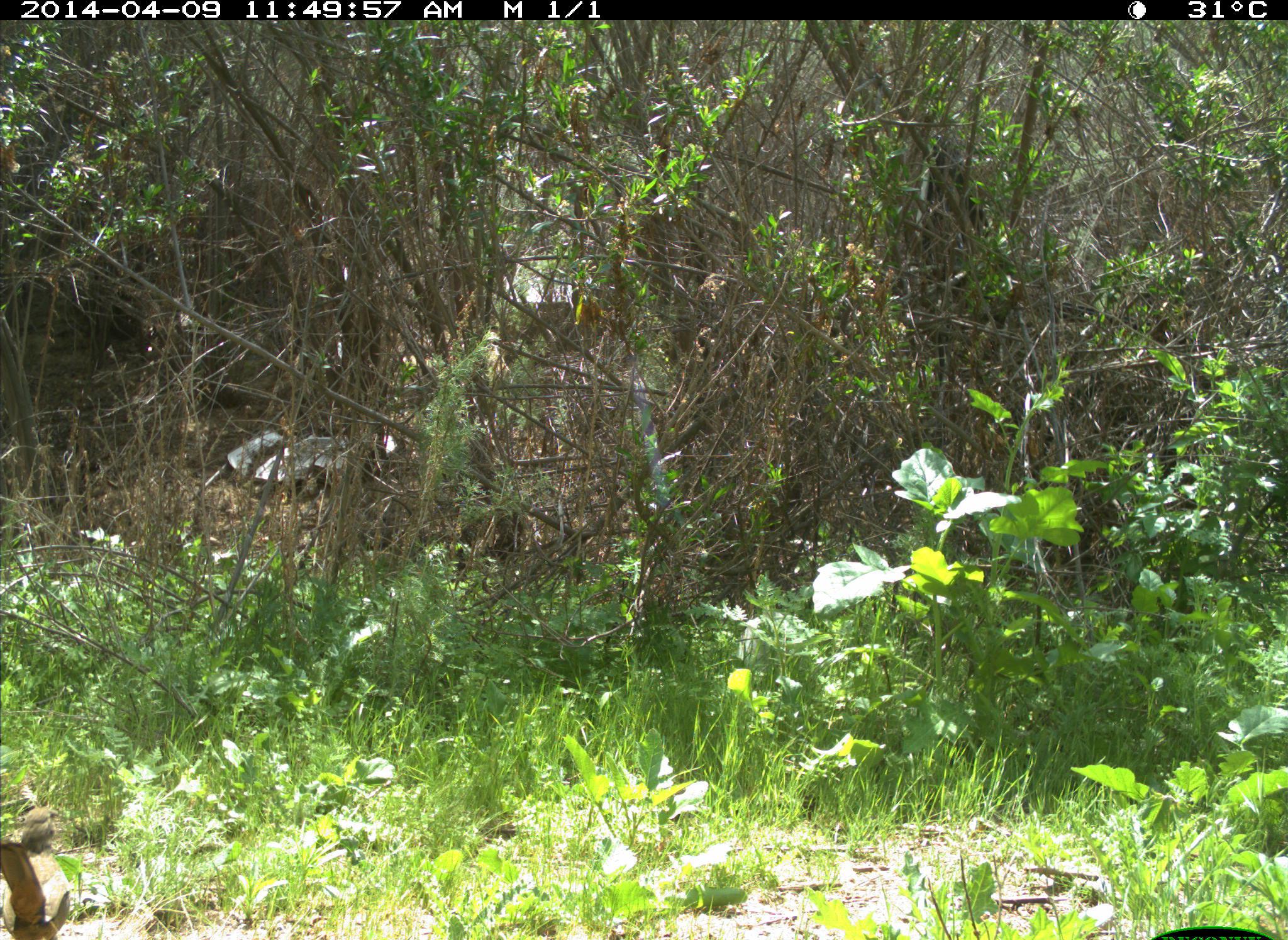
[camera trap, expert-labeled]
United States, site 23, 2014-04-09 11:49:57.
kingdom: Animalia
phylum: Chordata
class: Aves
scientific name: Aves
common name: bird